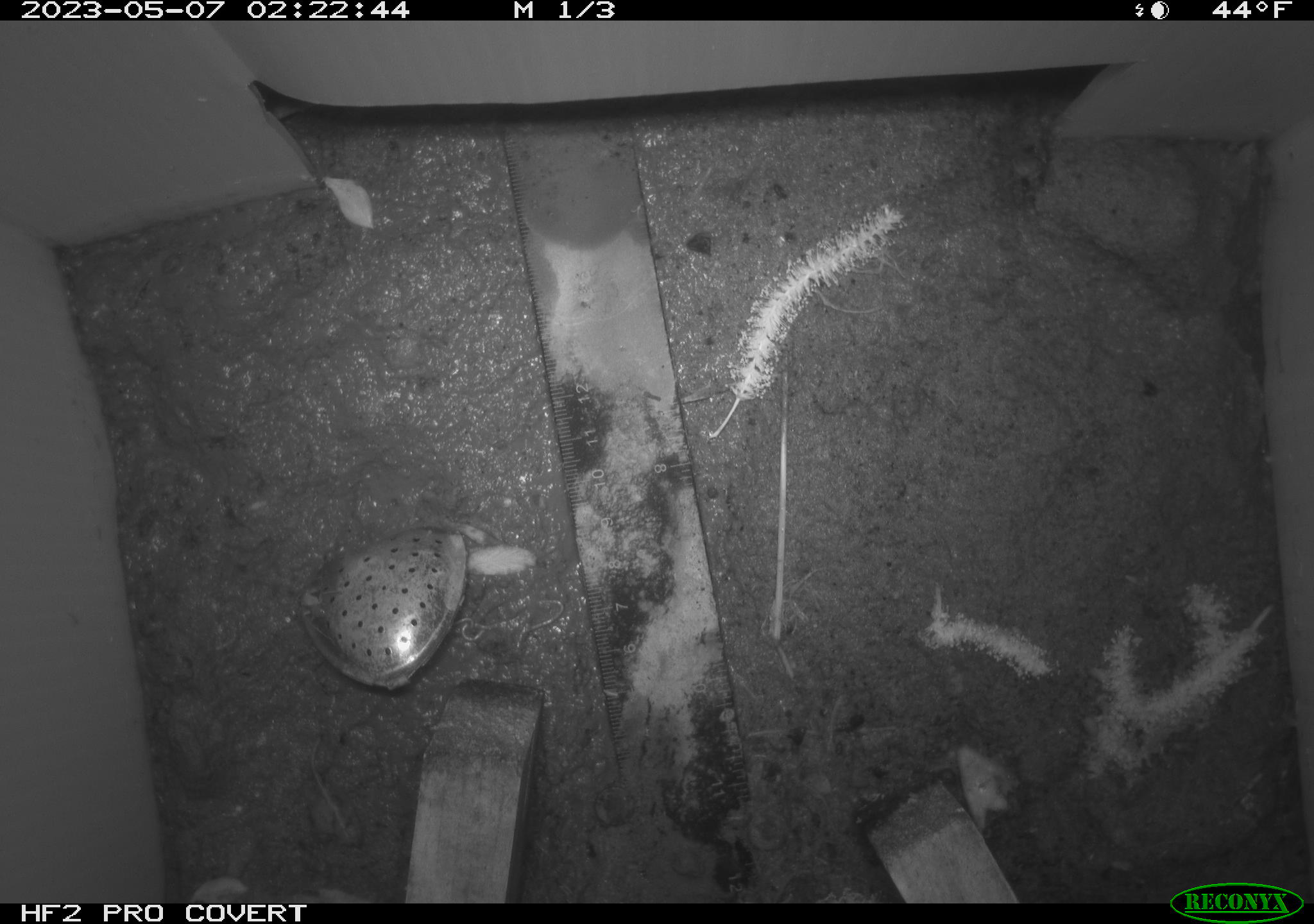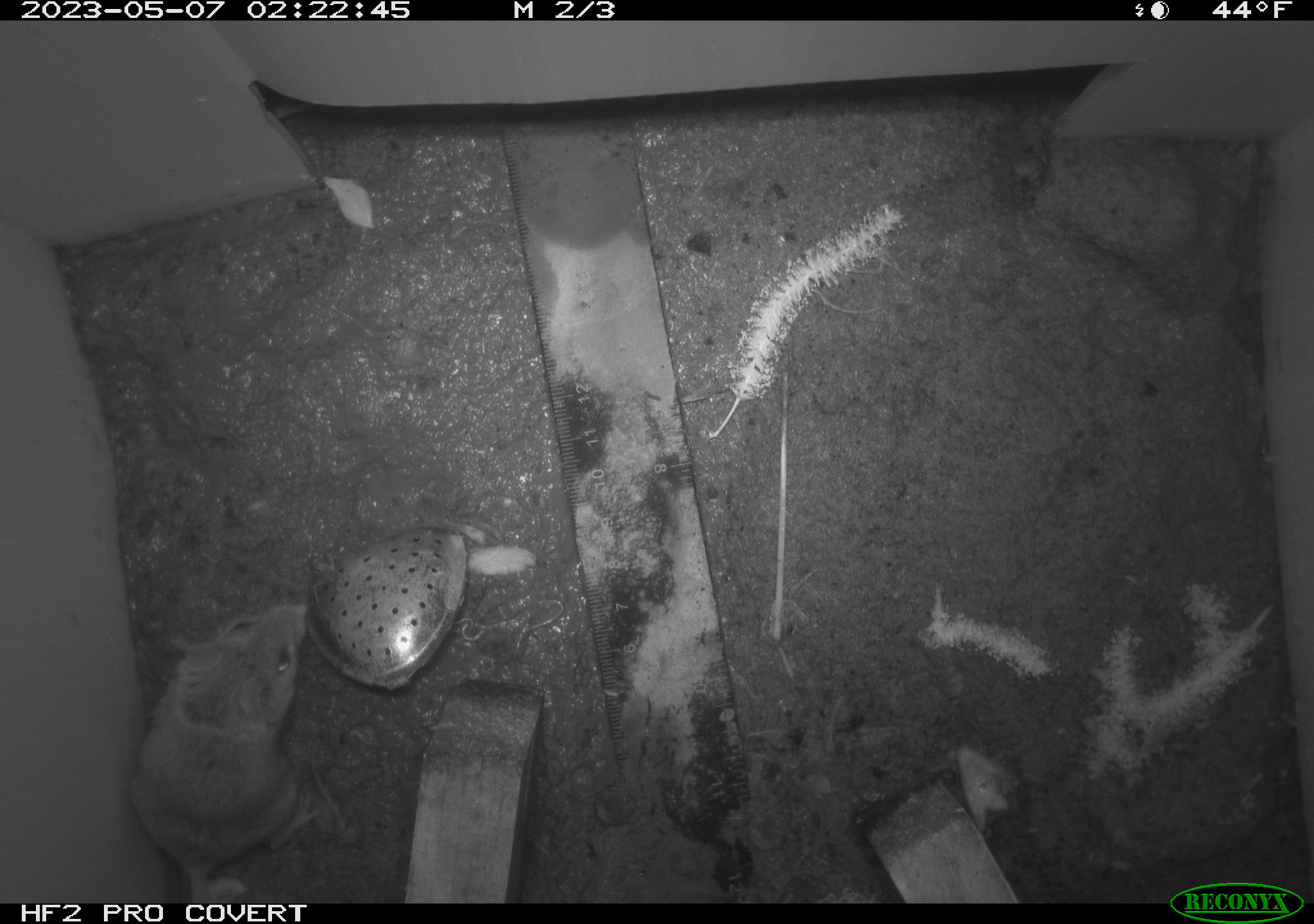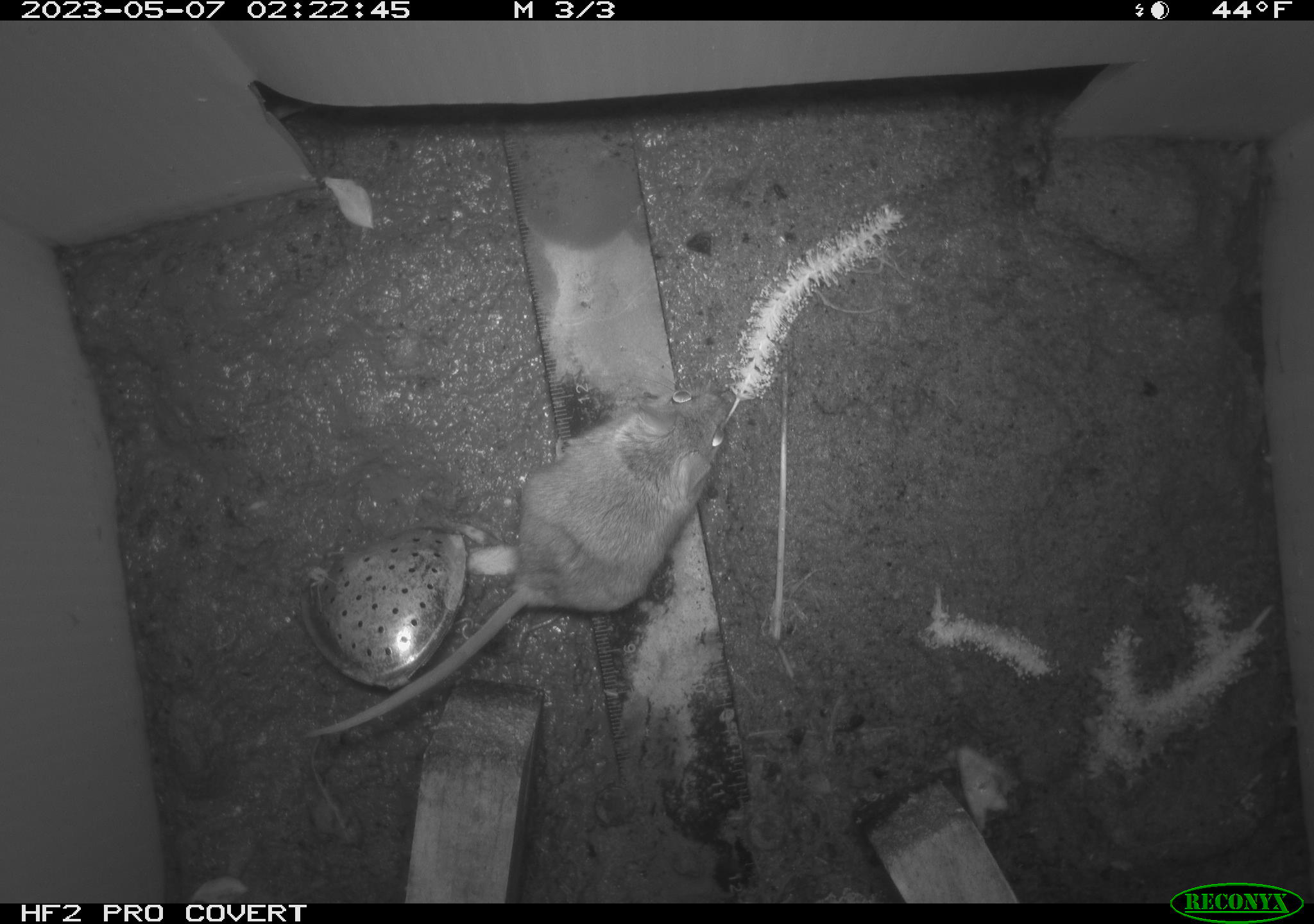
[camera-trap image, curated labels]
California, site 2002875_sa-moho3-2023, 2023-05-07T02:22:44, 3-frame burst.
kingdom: Animalia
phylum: Chordata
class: Mammalia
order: Rodentia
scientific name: Rodentia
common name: mouse species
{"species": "mouse species (Rodentia)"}